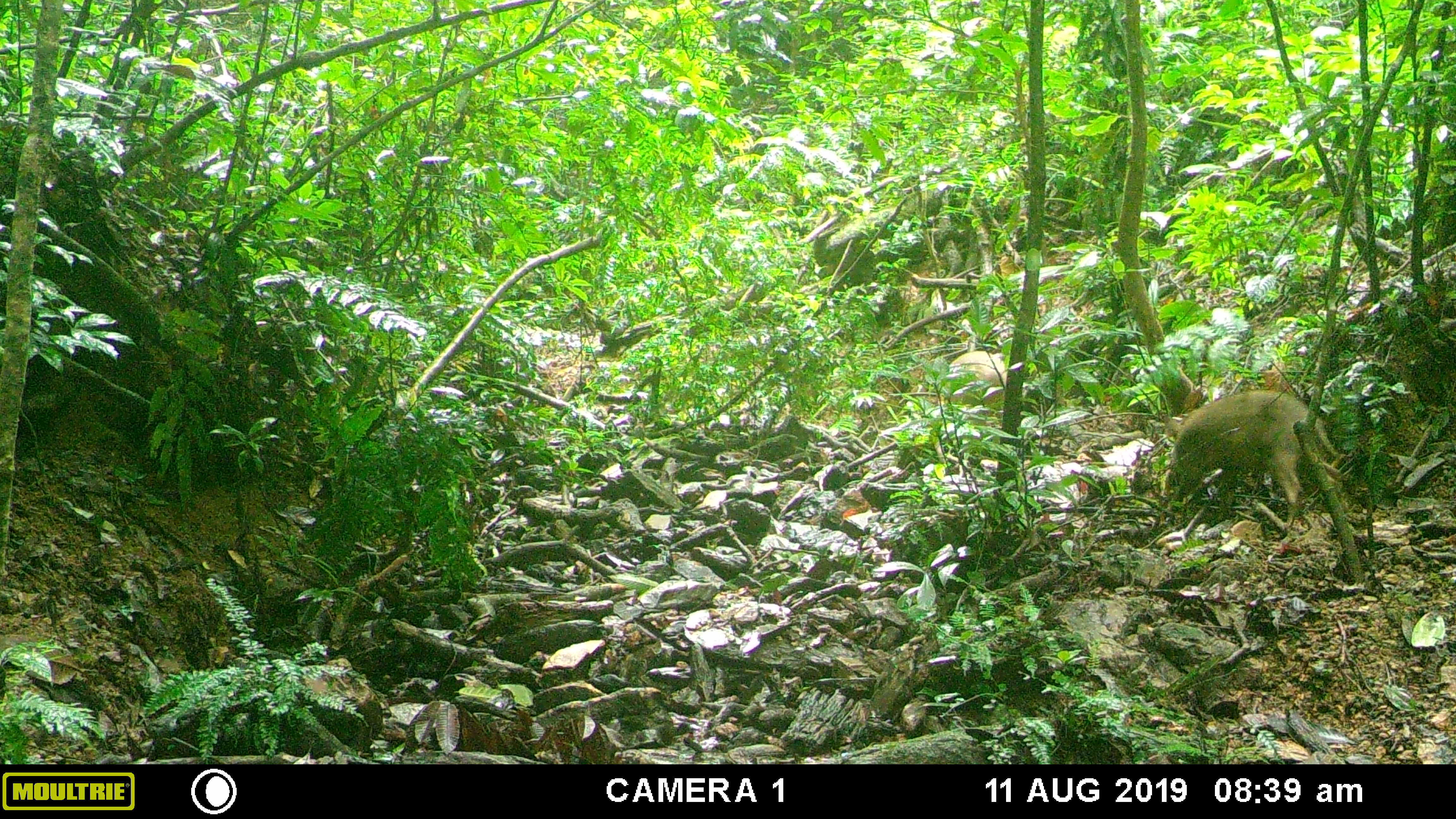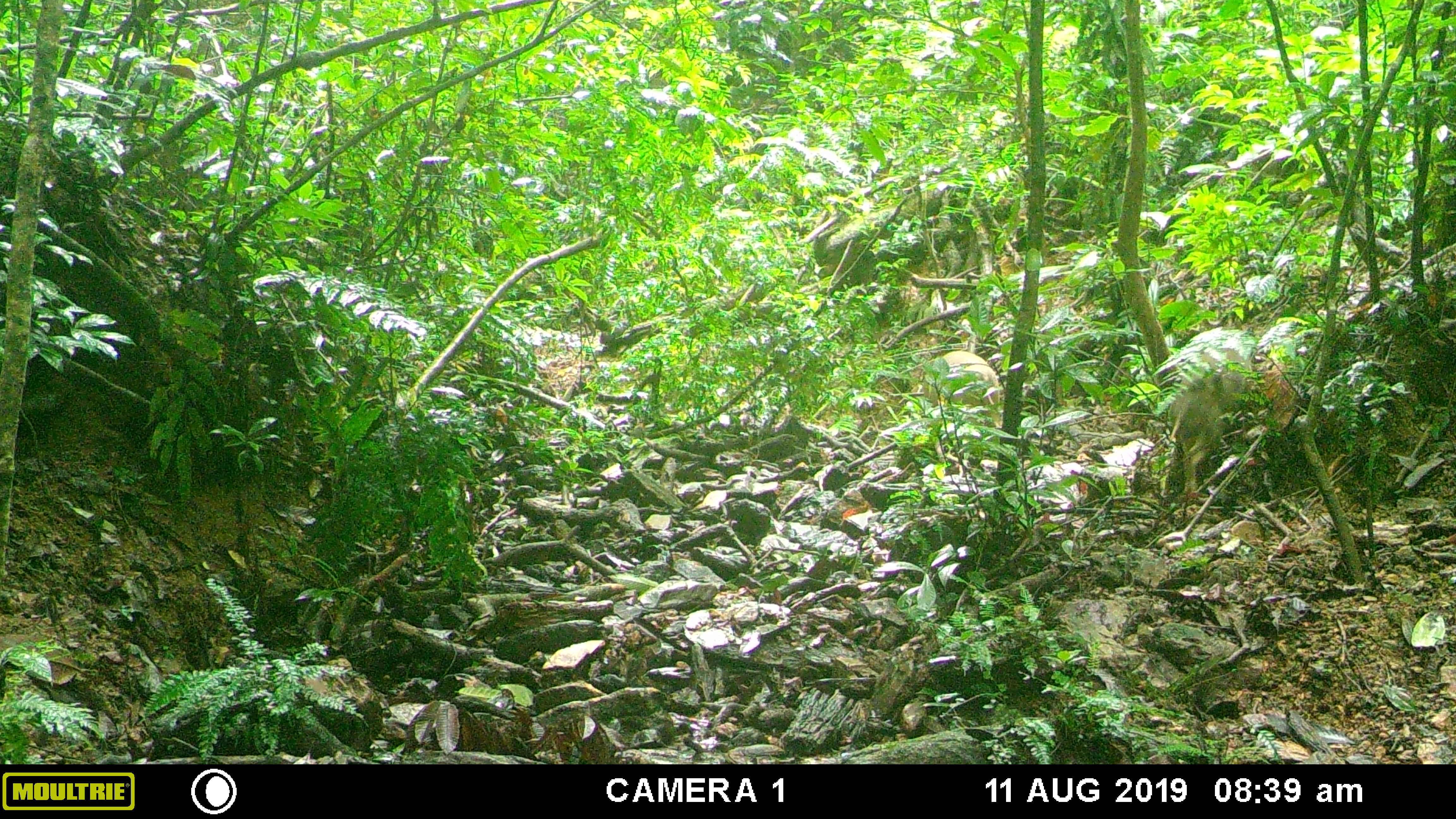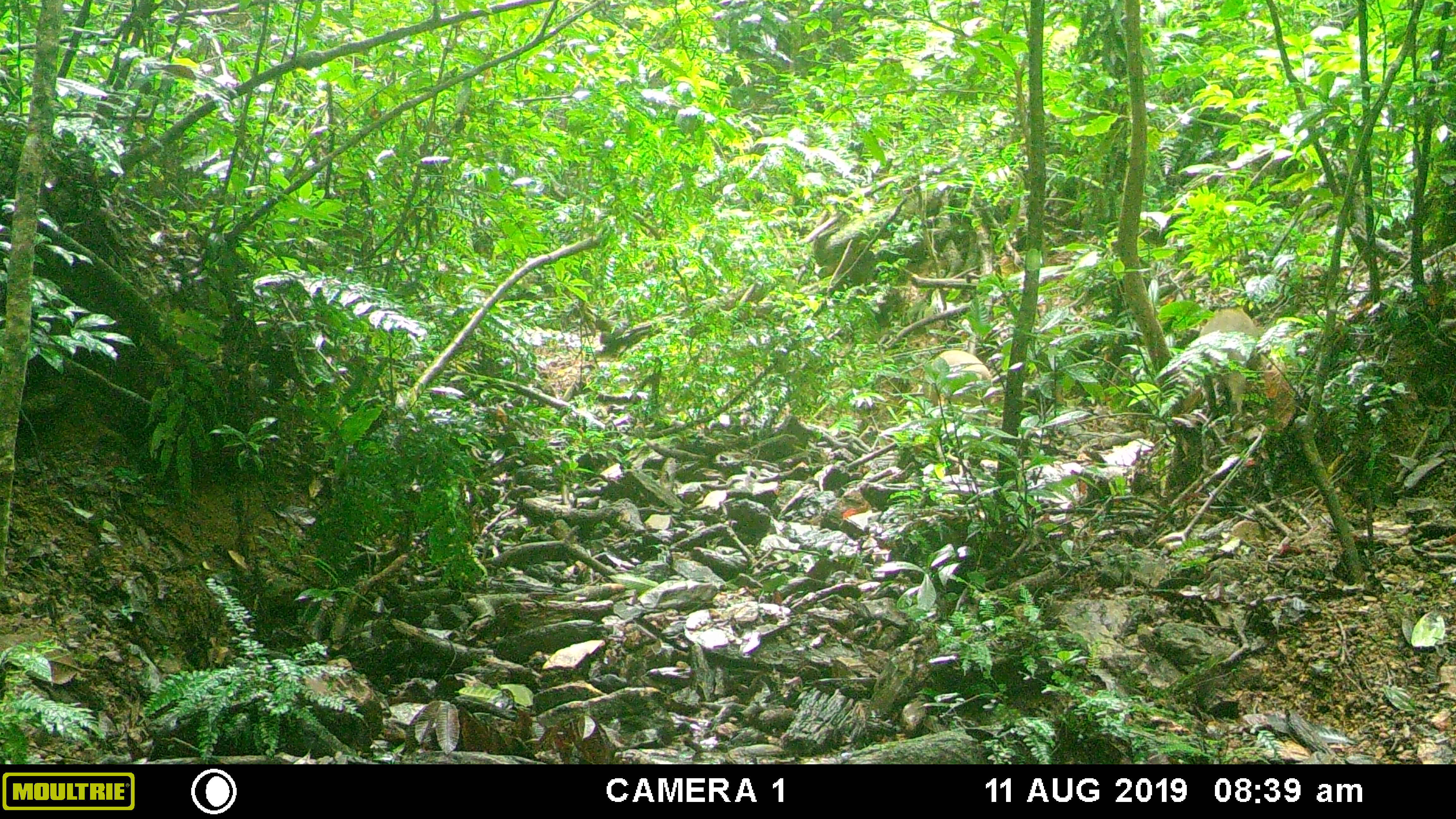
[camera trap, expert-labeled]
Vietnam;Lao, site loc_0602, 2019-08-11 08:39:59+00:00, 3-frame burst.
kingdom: Animalia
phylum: Chordata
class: Mammalia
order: Artiodactyla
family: Suidae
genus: Sus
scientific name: Sus scrofa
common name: eurasian wild pig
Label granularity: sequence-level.